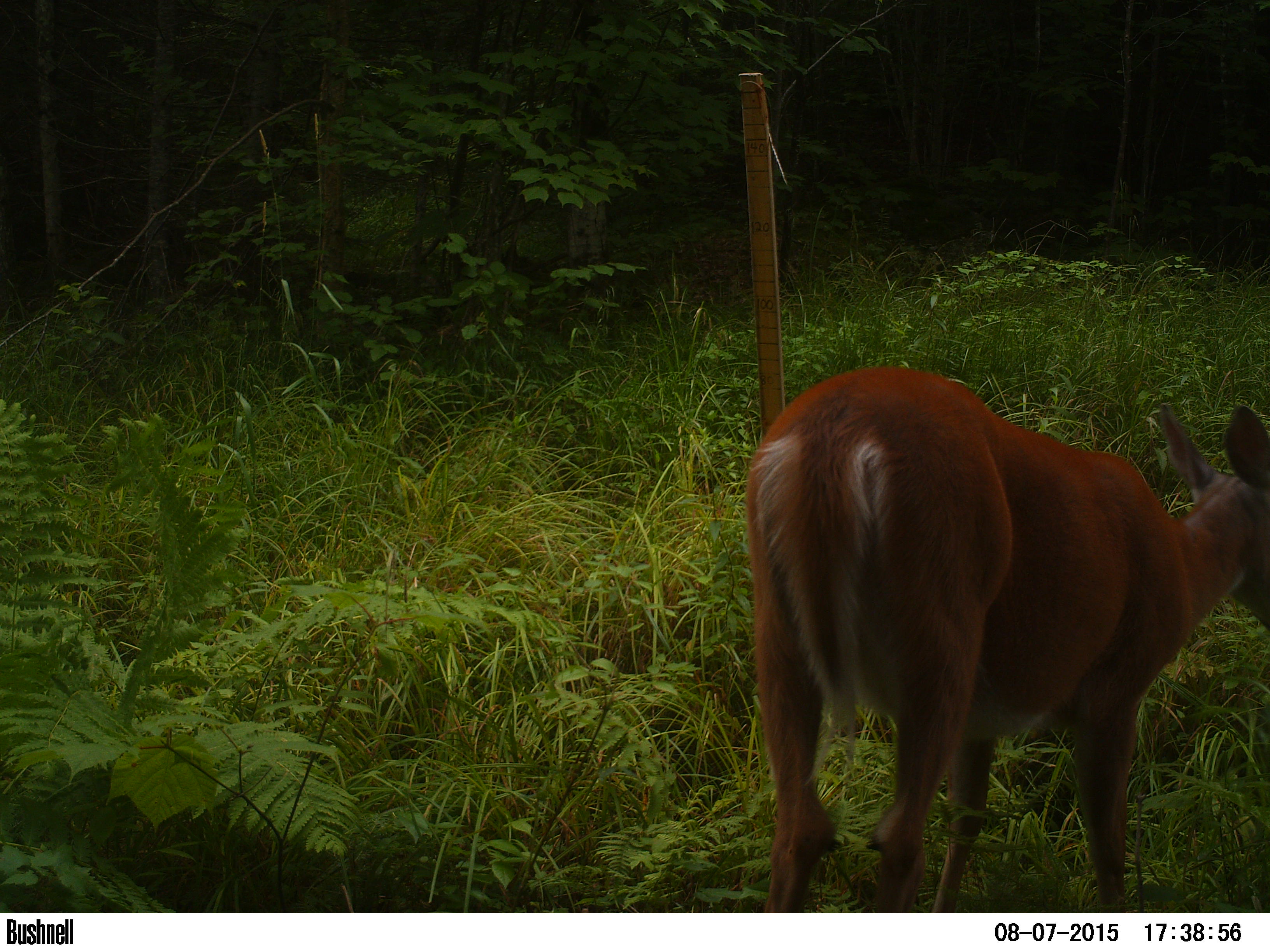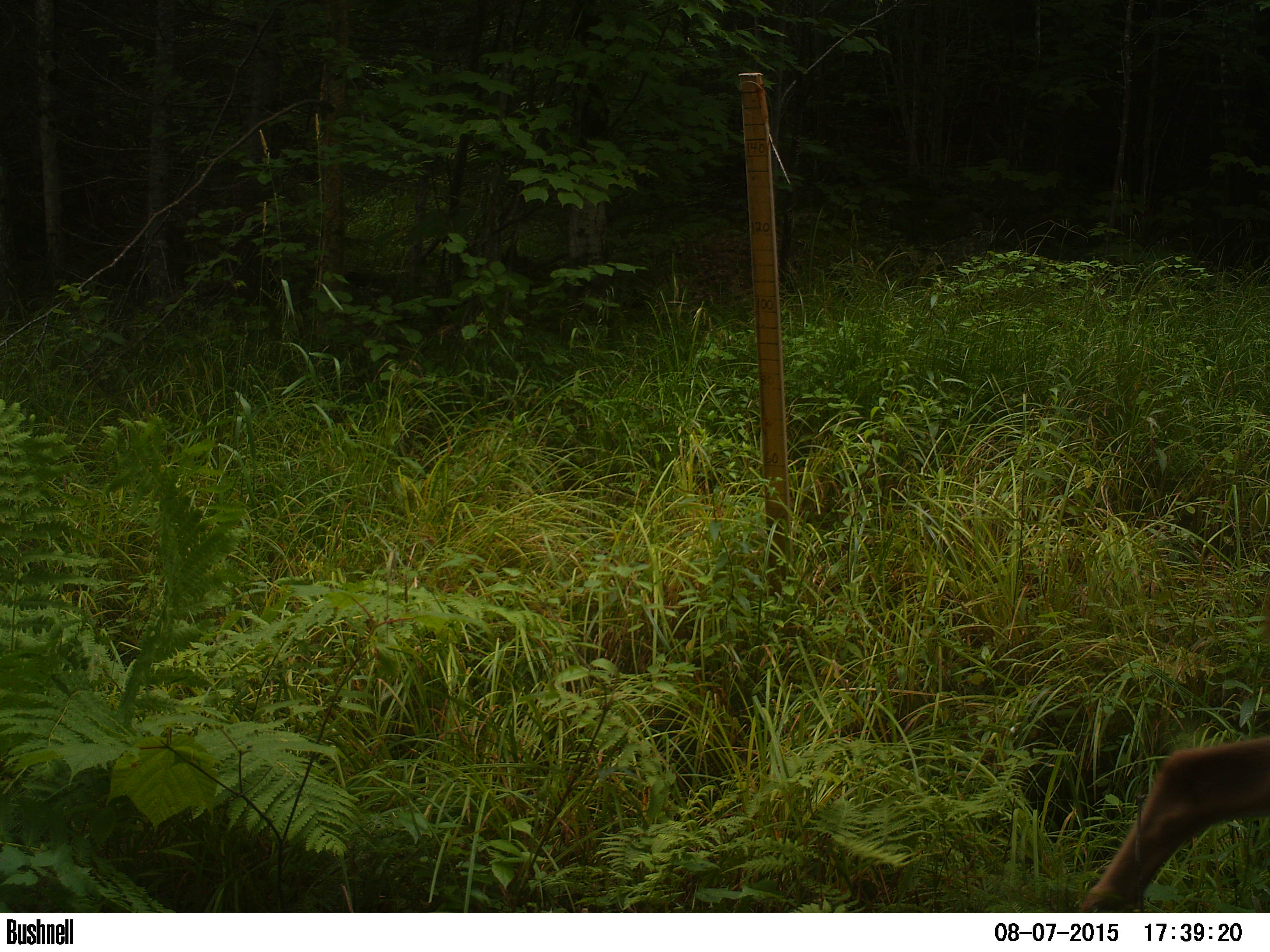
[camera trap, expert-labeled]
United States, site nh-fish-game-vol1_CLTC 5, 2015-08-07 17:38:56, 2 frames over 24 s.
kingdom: Animalia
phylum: Chordata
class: Mammalia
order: Artiodactyla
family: Cervidae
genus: Odocoileus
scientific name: Odocoileus virginianus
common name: white-tailed deer